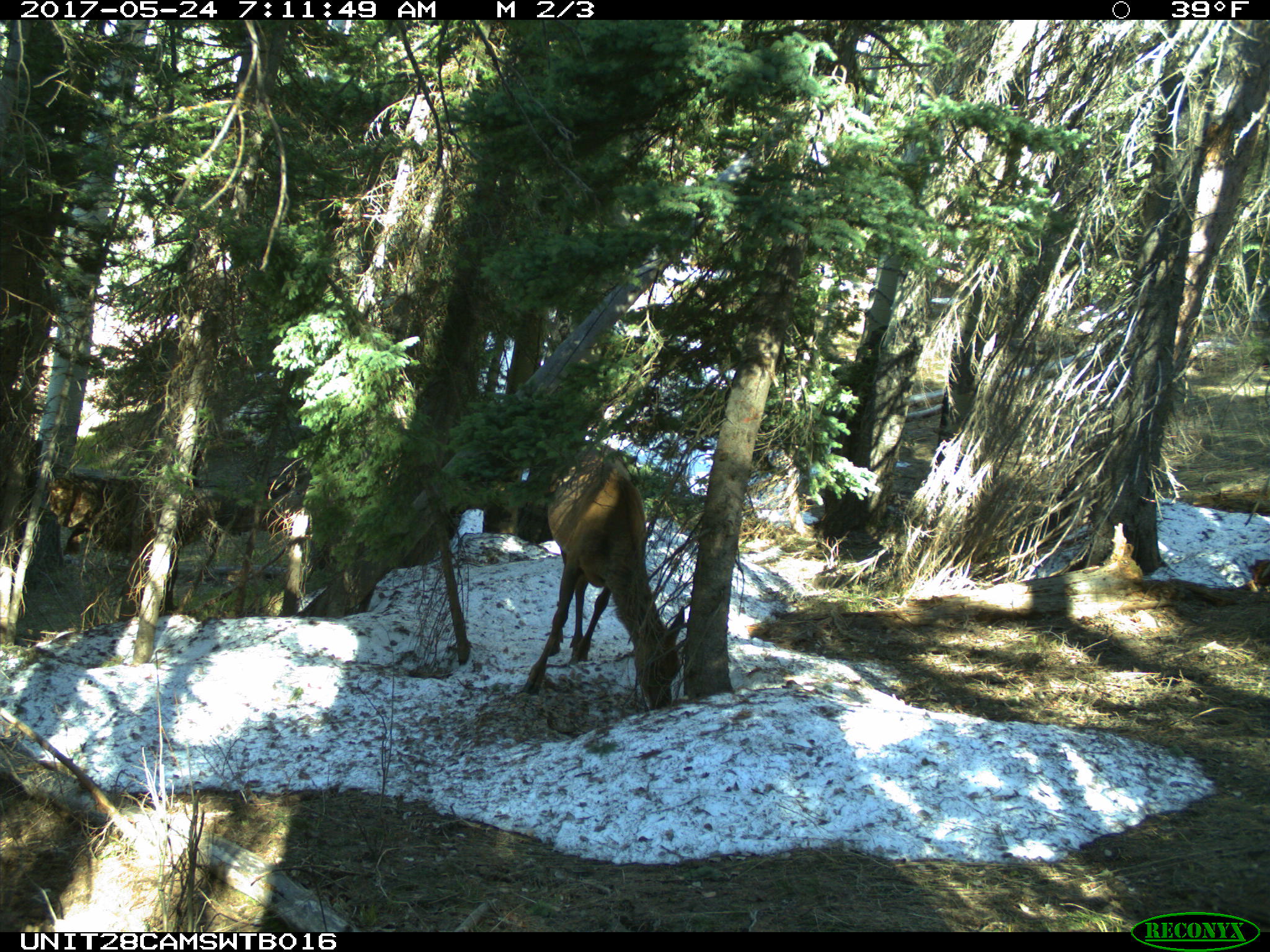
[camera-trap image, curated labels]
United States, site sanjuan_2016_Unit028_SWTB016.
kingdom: Animalia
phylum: Chordata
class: Mammalia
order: Artiodactyla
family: Cervidae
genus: Cervus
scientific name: Cervus elaphus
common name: red deer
Cervus elaphus (red deer).